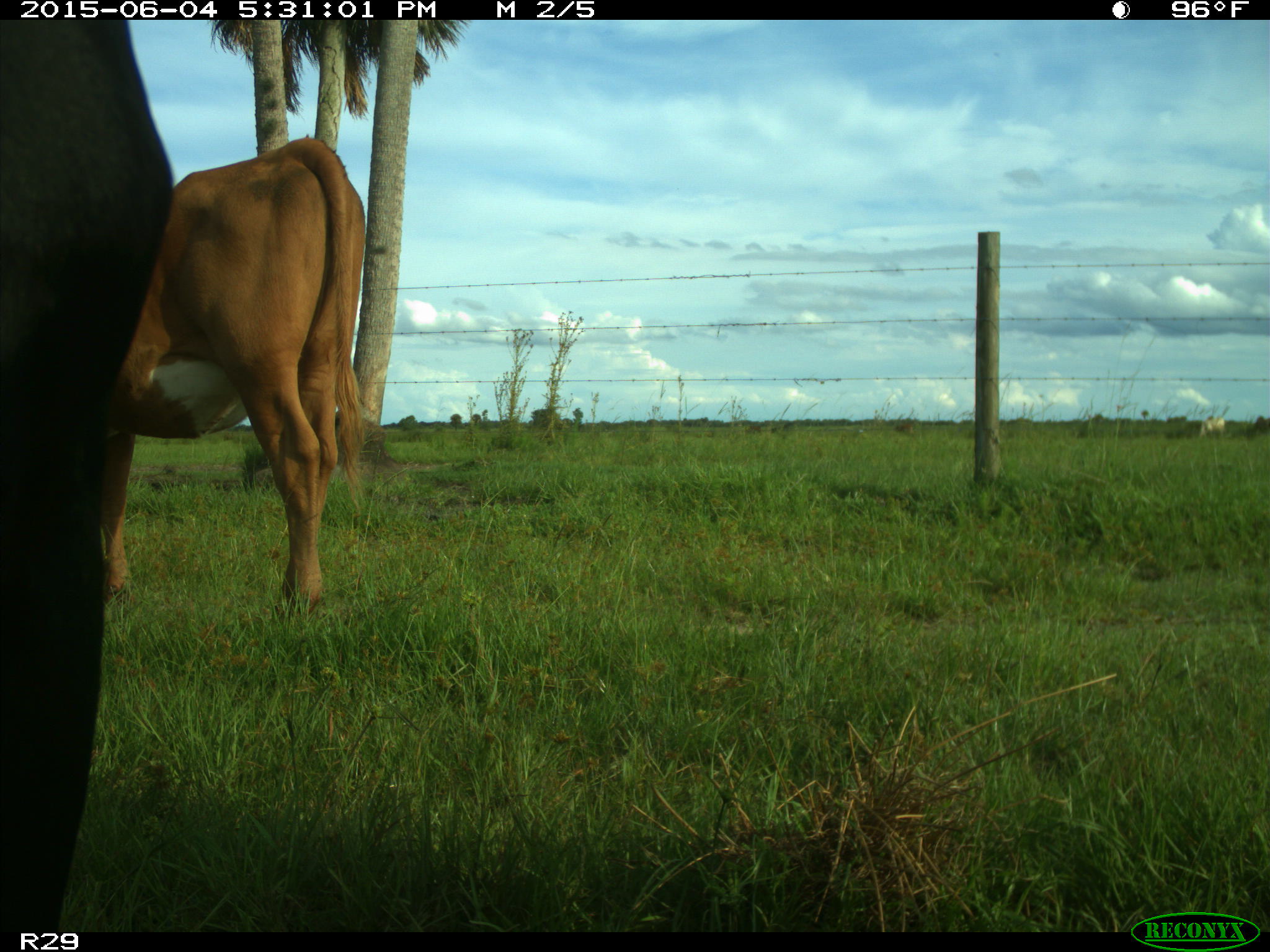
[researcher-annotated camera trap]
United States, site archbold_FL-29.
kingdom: Animalia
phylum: Chordata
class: Mammalia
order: Artiodactyla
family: Bovidae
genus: Bos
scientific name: Bos taurus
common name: domestic cow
Bos taurus (domestic cow).